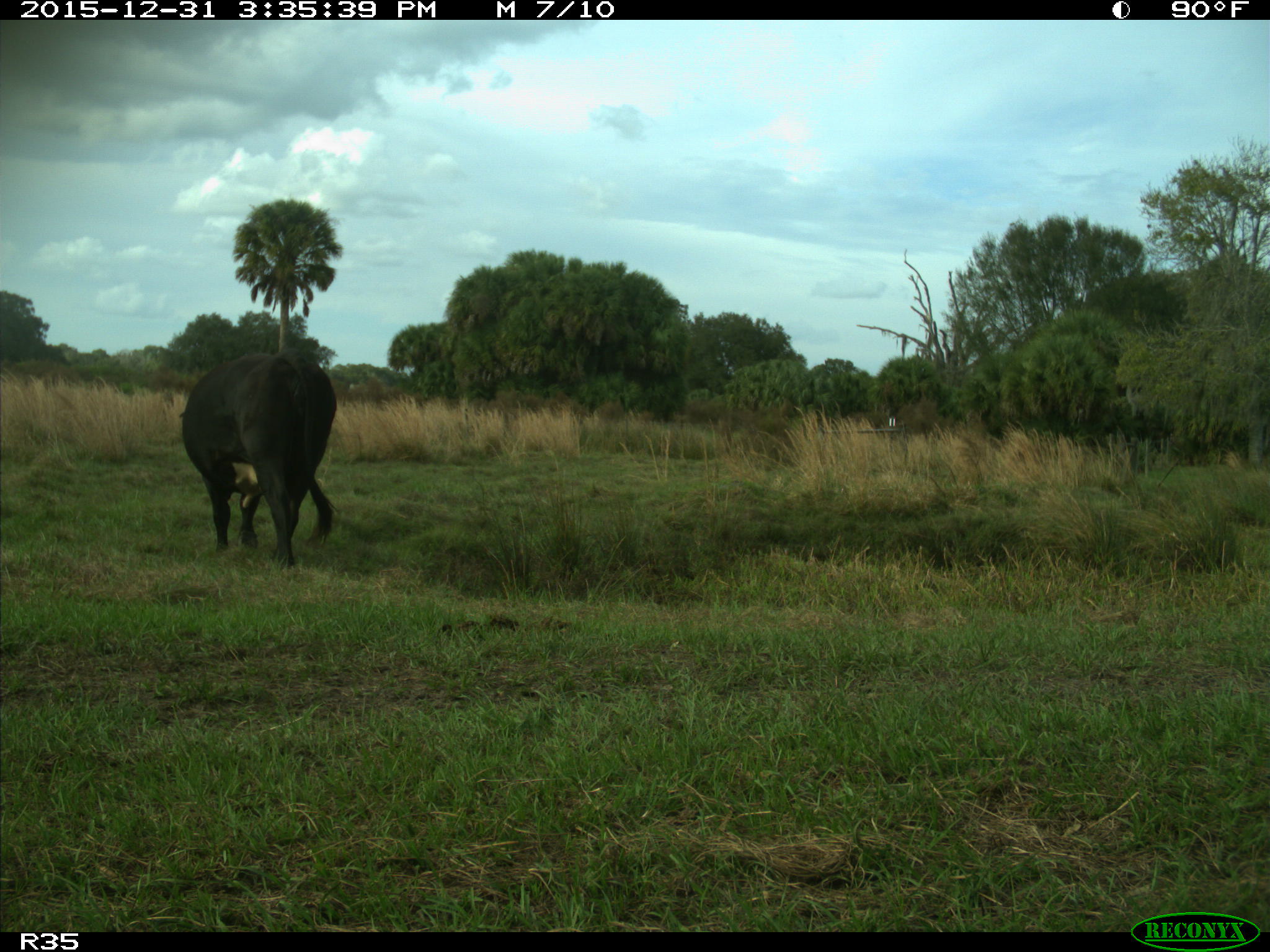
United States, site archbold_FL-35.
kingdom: Animalia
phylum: Chordata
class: Mammalia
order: Artiodactyla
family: Bovidae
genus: Bos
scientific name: Bos taurus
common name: domestic cow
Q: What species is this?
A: Bos taurus (domestic cow).